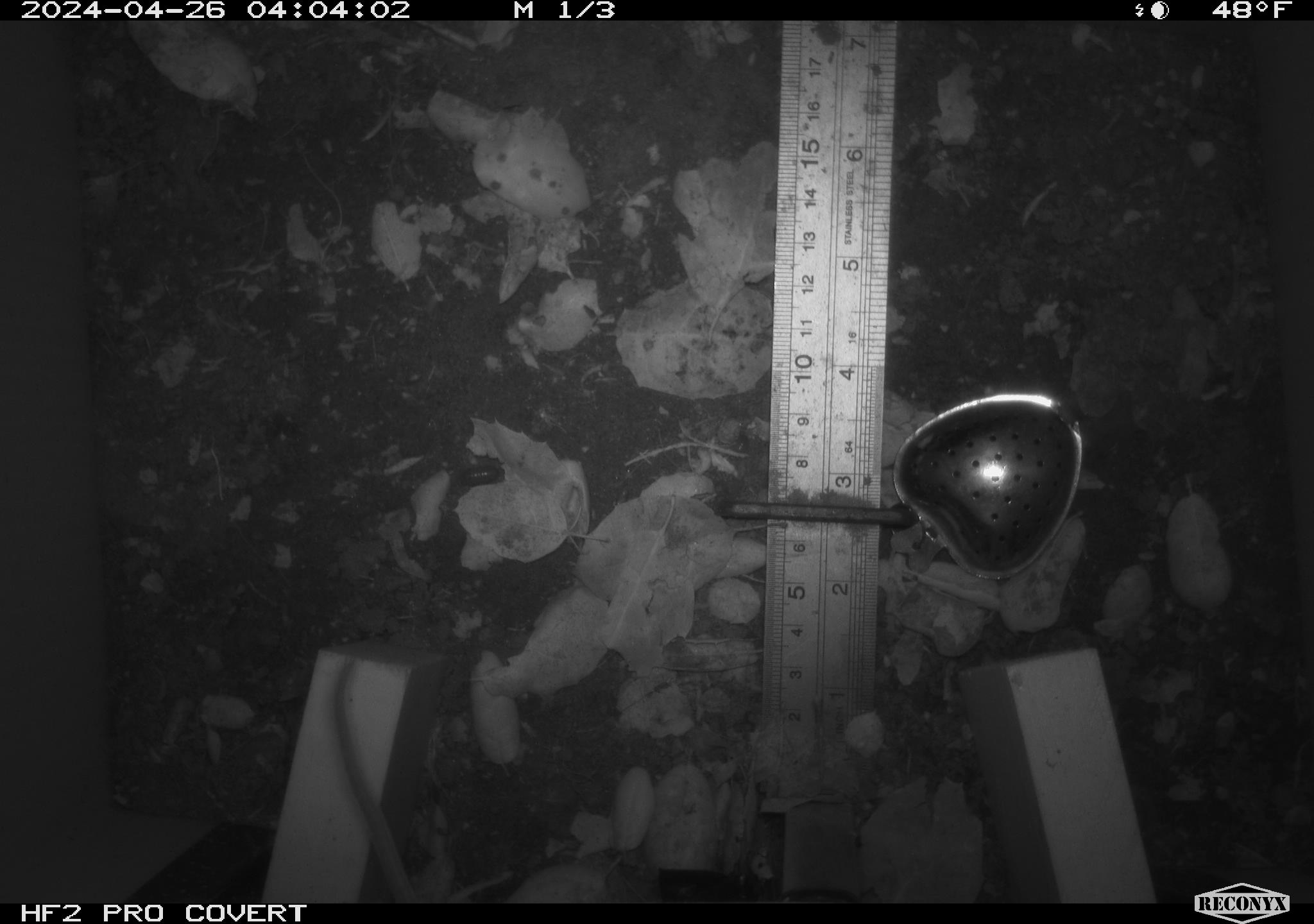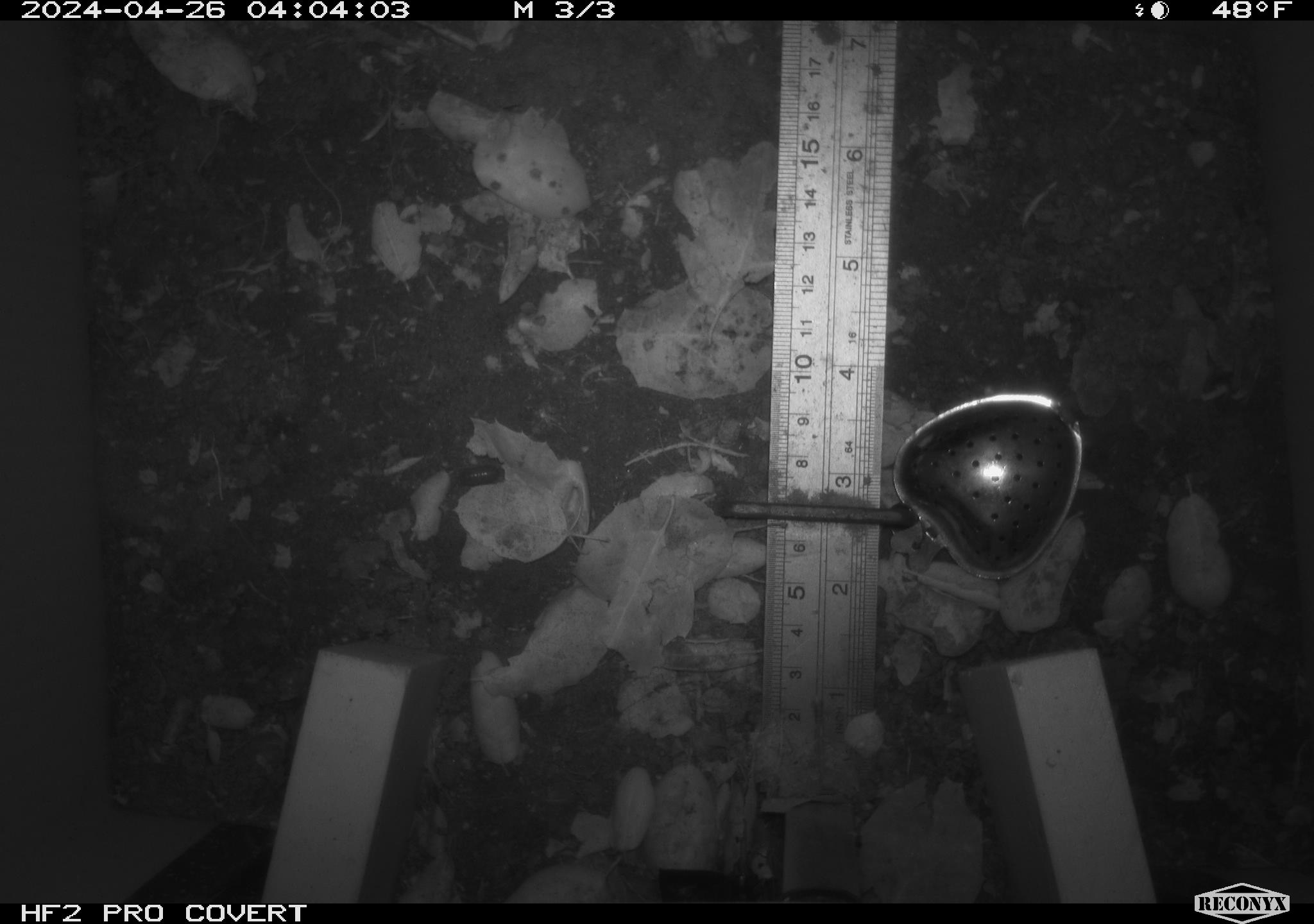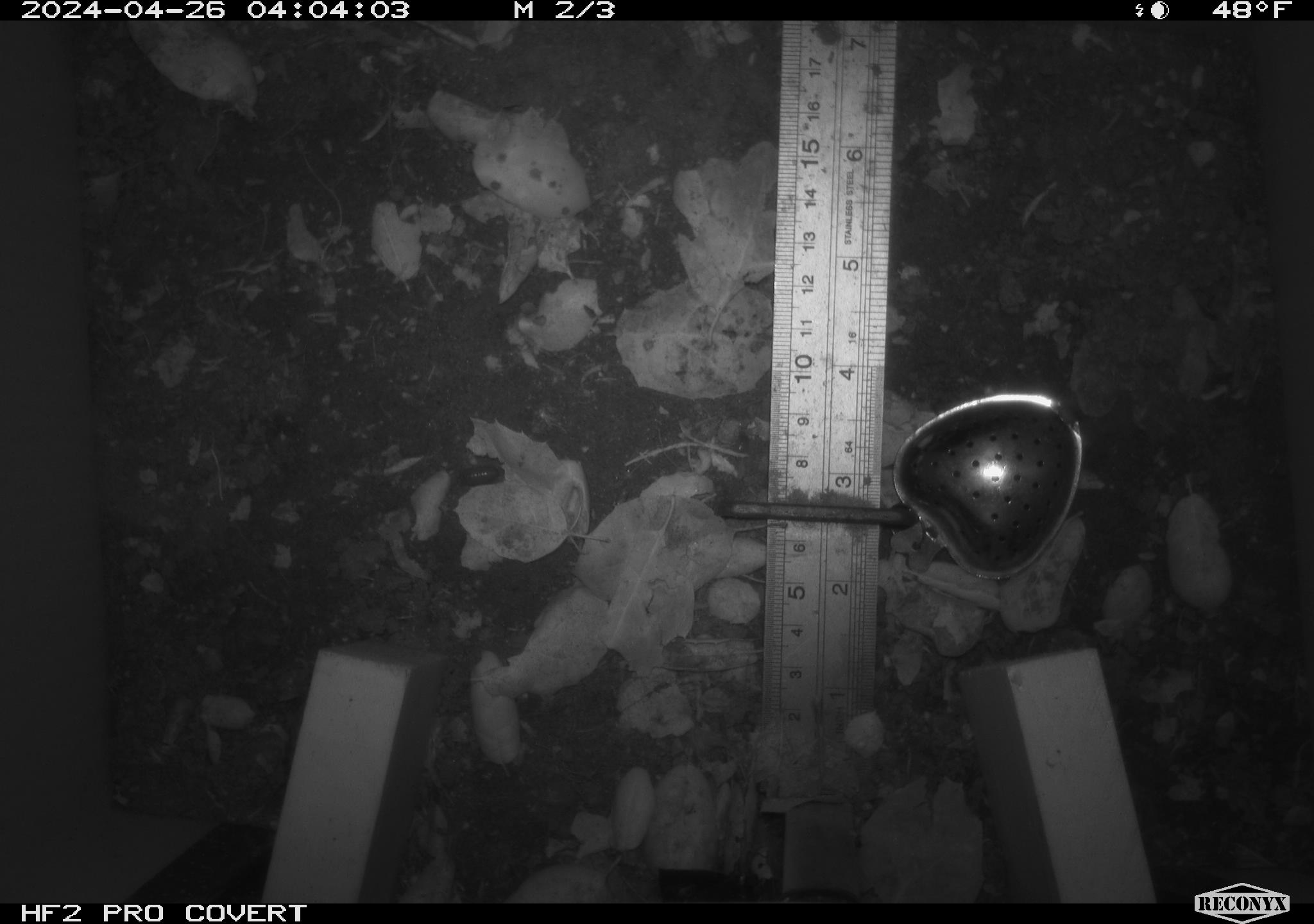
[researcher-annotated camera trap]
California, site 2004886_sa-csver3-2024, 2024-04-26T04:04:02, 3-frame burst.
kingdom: Animalia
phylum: Chordata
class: Mammalia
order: Rodentia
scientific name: Rodentia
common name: rodent